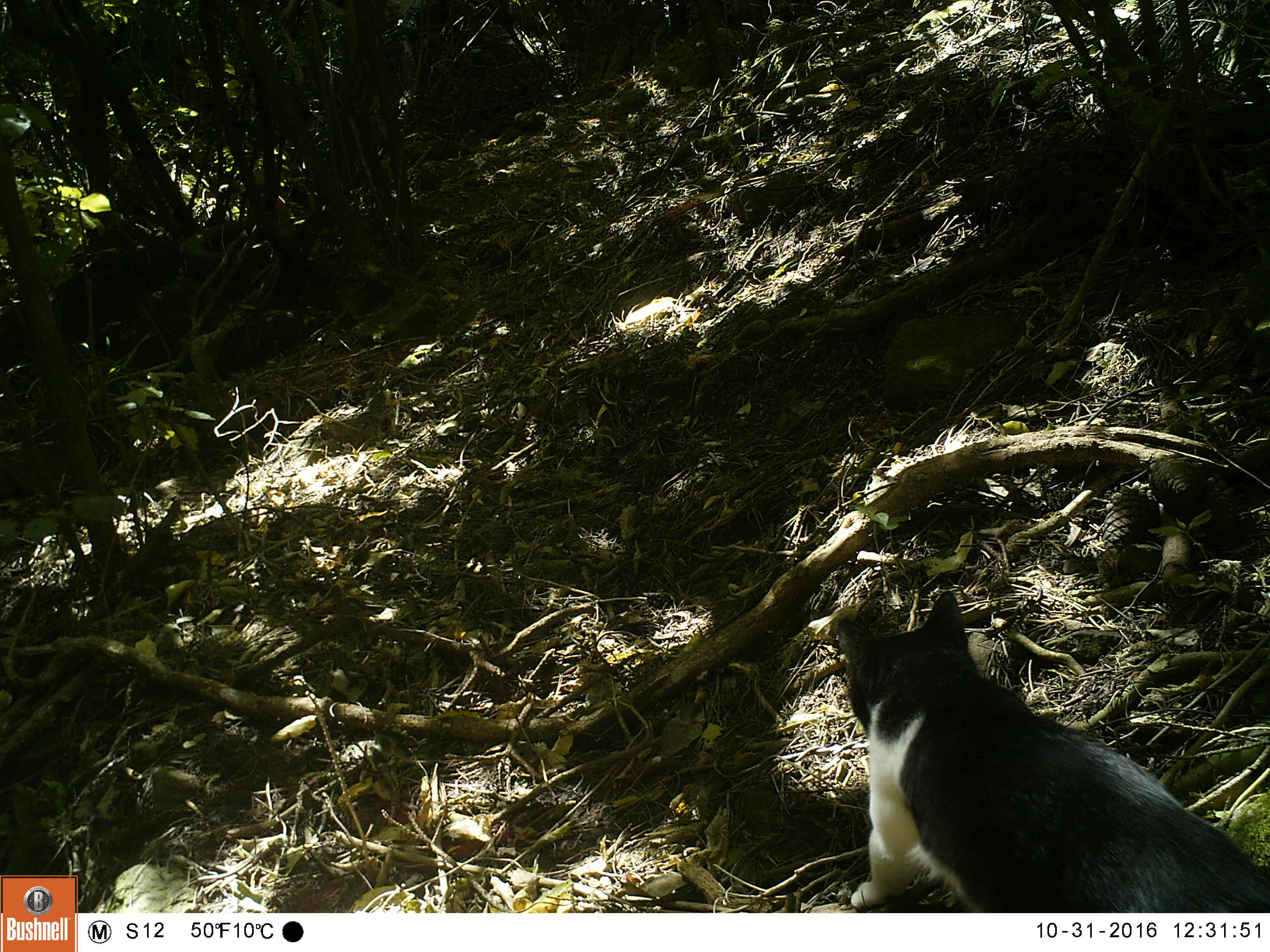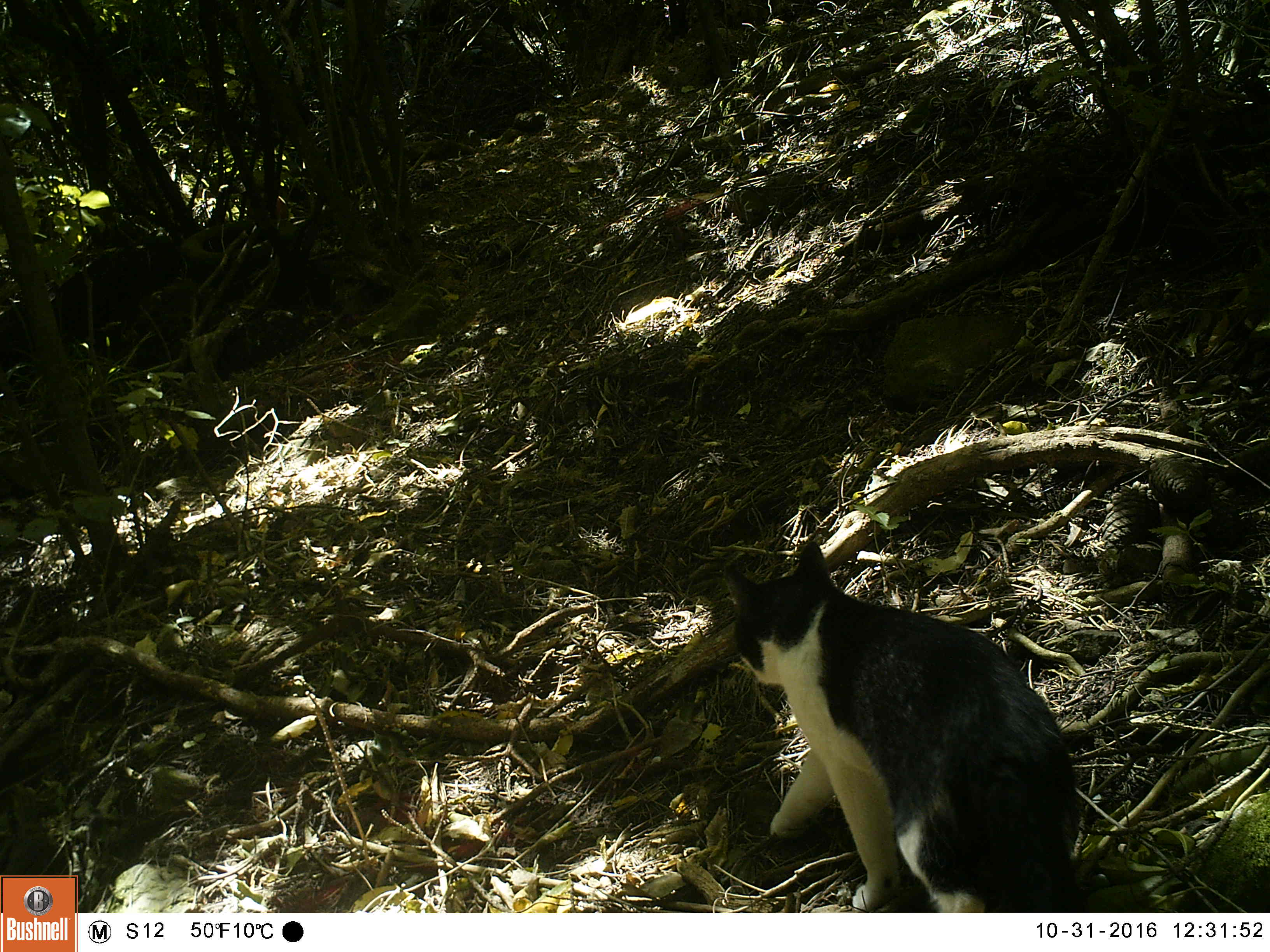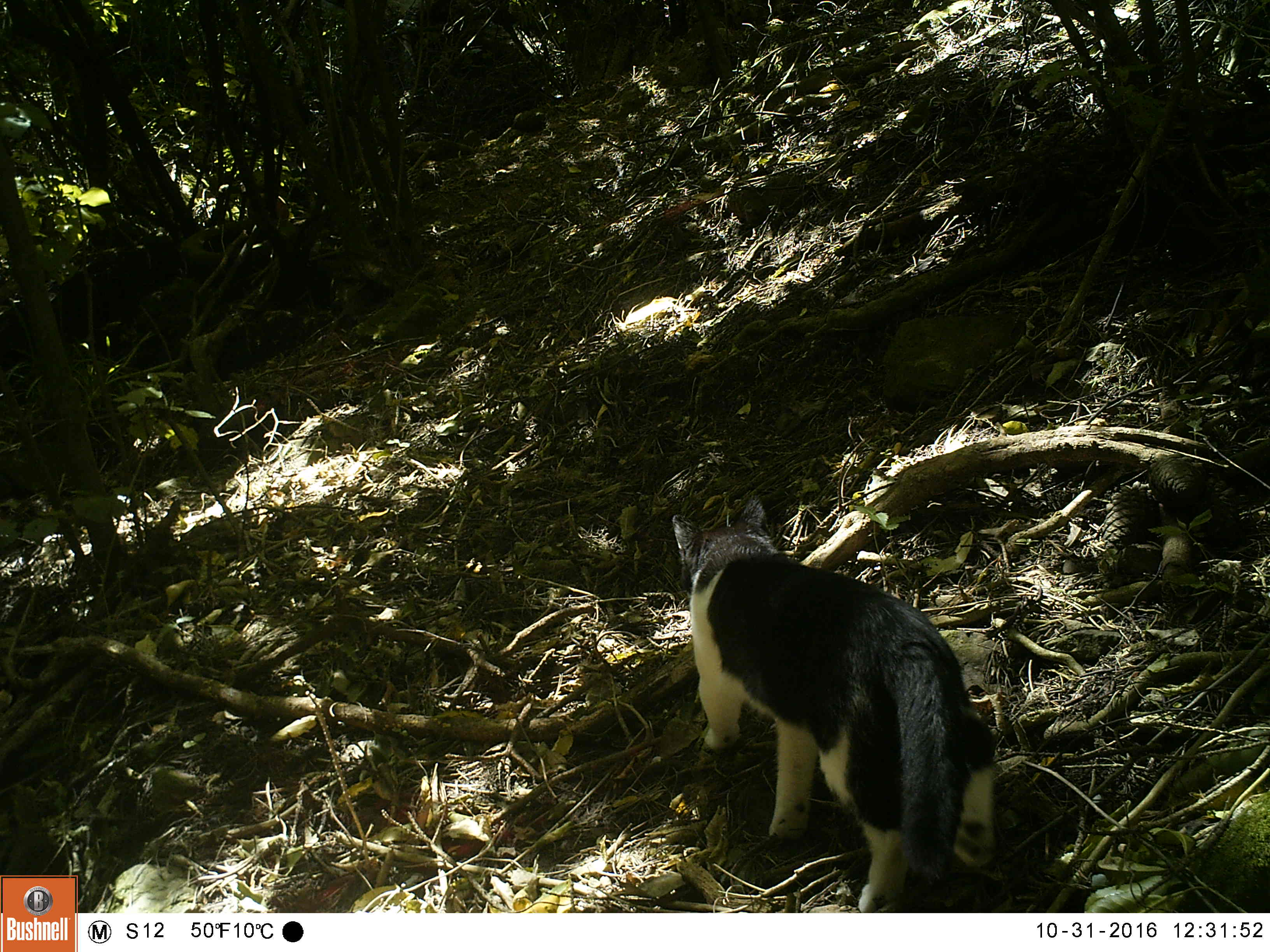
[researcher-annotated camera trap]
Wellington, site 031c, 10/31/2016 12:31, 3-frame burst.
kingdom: Animalia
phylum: Chordata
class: Mammalia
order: Carnivora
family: Felidae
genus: Felis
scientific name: Felis catus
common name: cat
Cat (Felis catus).